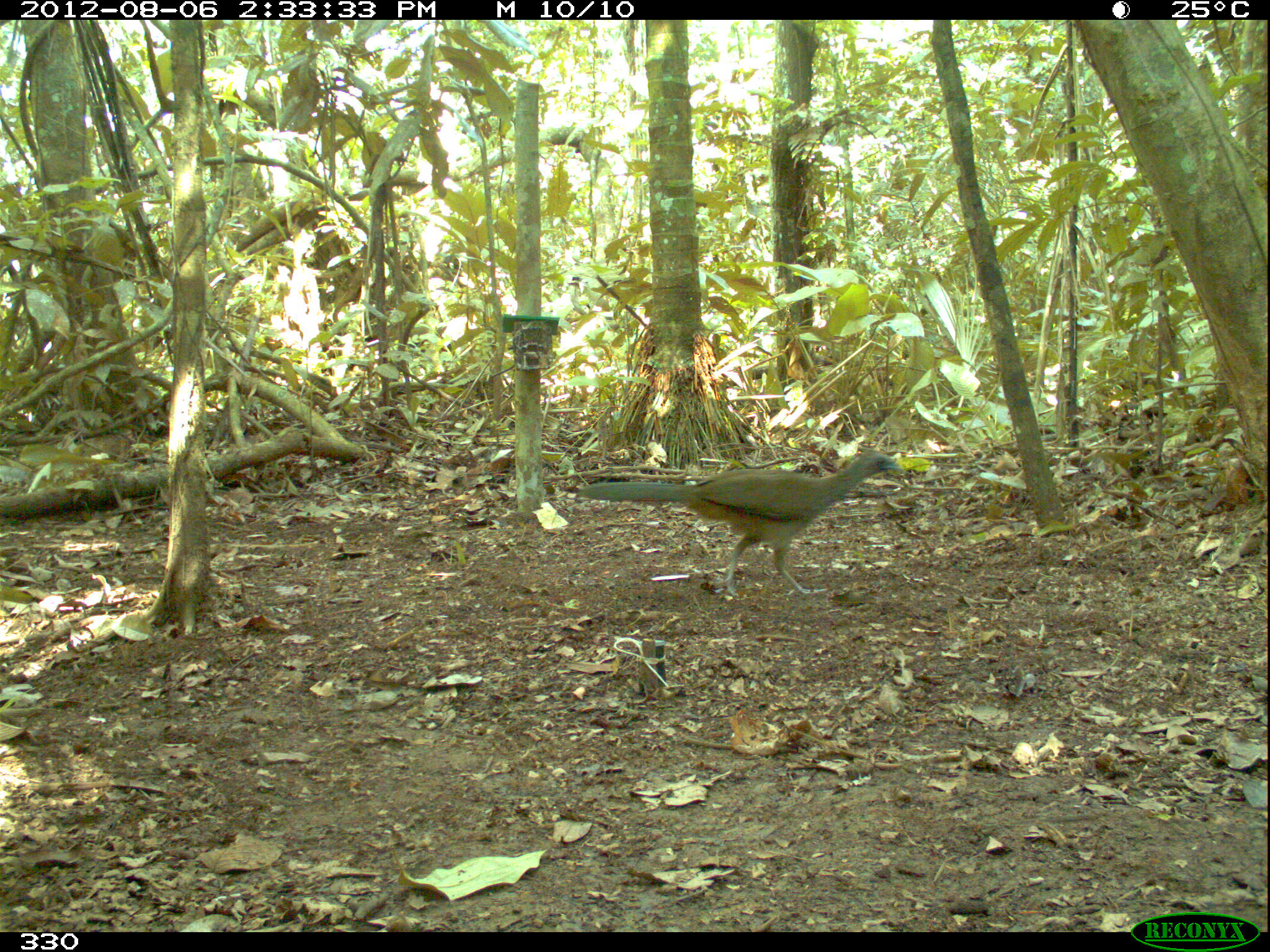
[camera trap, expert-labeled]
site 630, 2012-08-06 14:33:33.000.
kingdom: Animalia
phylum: Chordata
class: Aves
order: Galliformes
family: Cracidae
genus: Ortalis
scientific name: Ortalis guttata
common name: speckled chachalaca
Ortalis guttata (speckled chachalaca).